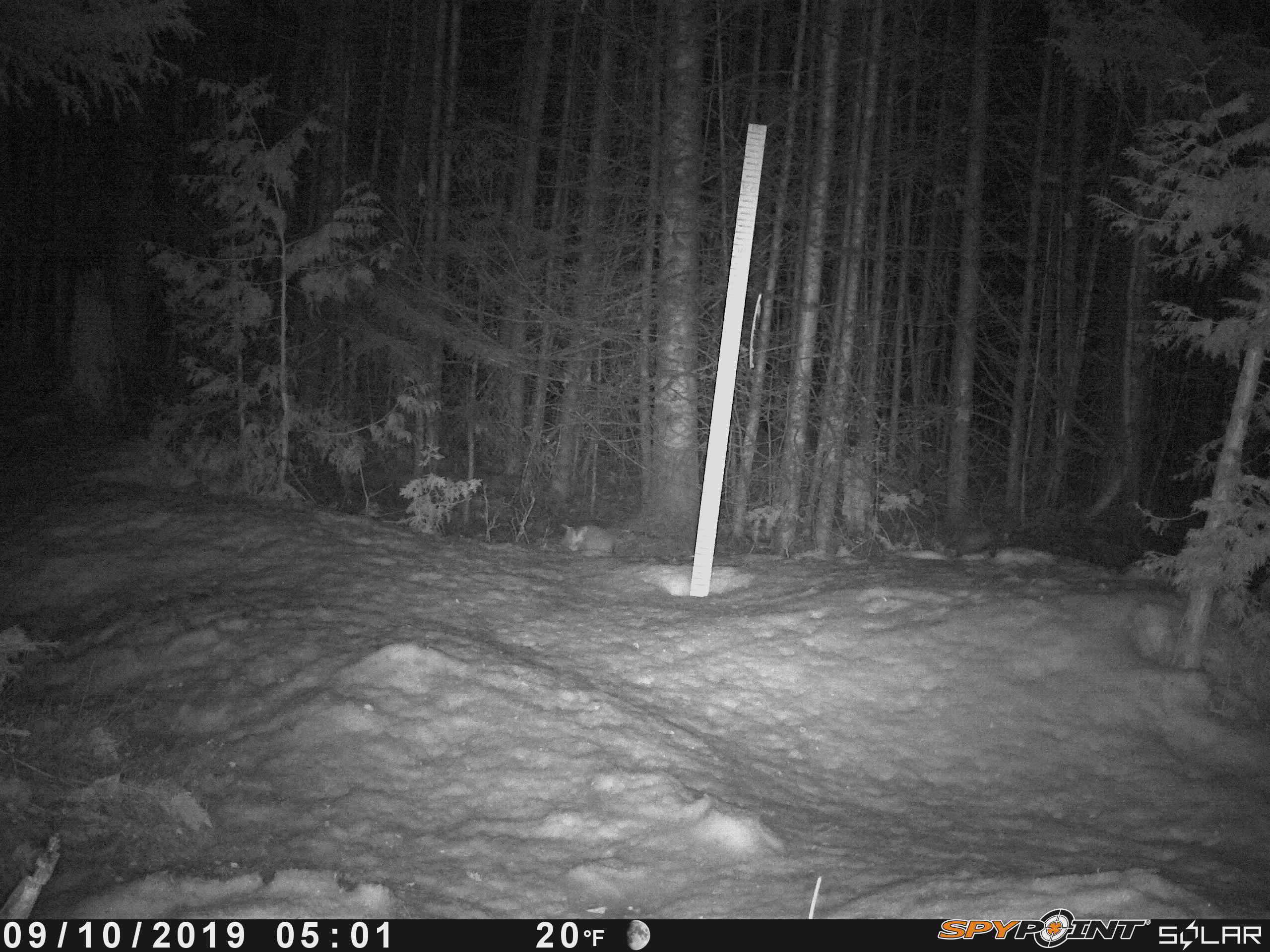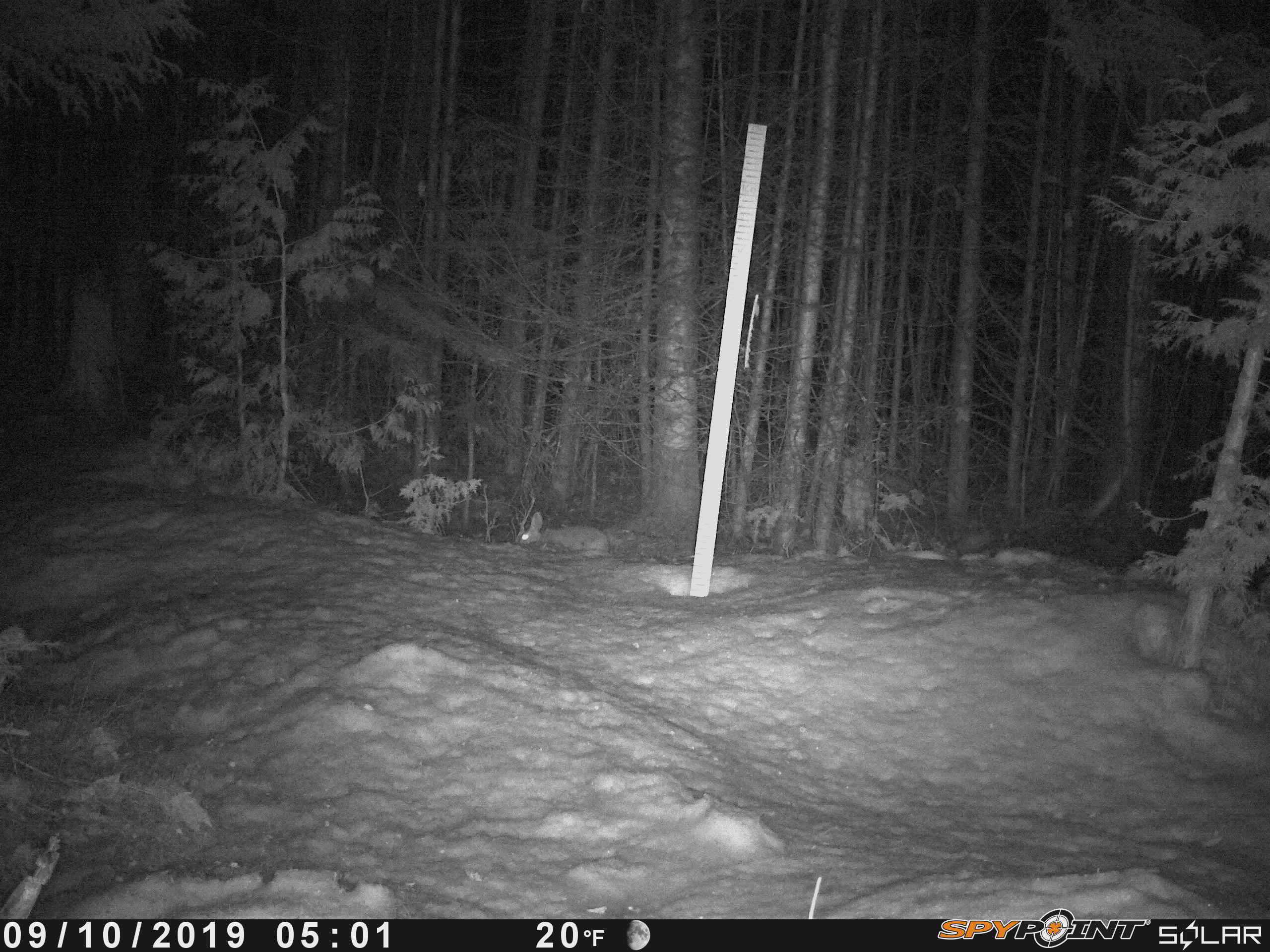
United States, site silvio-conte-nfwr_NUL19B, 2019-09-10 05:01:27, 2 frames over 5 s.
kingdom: Animalia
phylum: Chordata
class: Mammalia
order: Lagomorpha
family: Leporidae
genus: Lepus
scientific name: Lepus americanus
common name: snowshoe hare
Snowshoe hare (Lepus americanus).